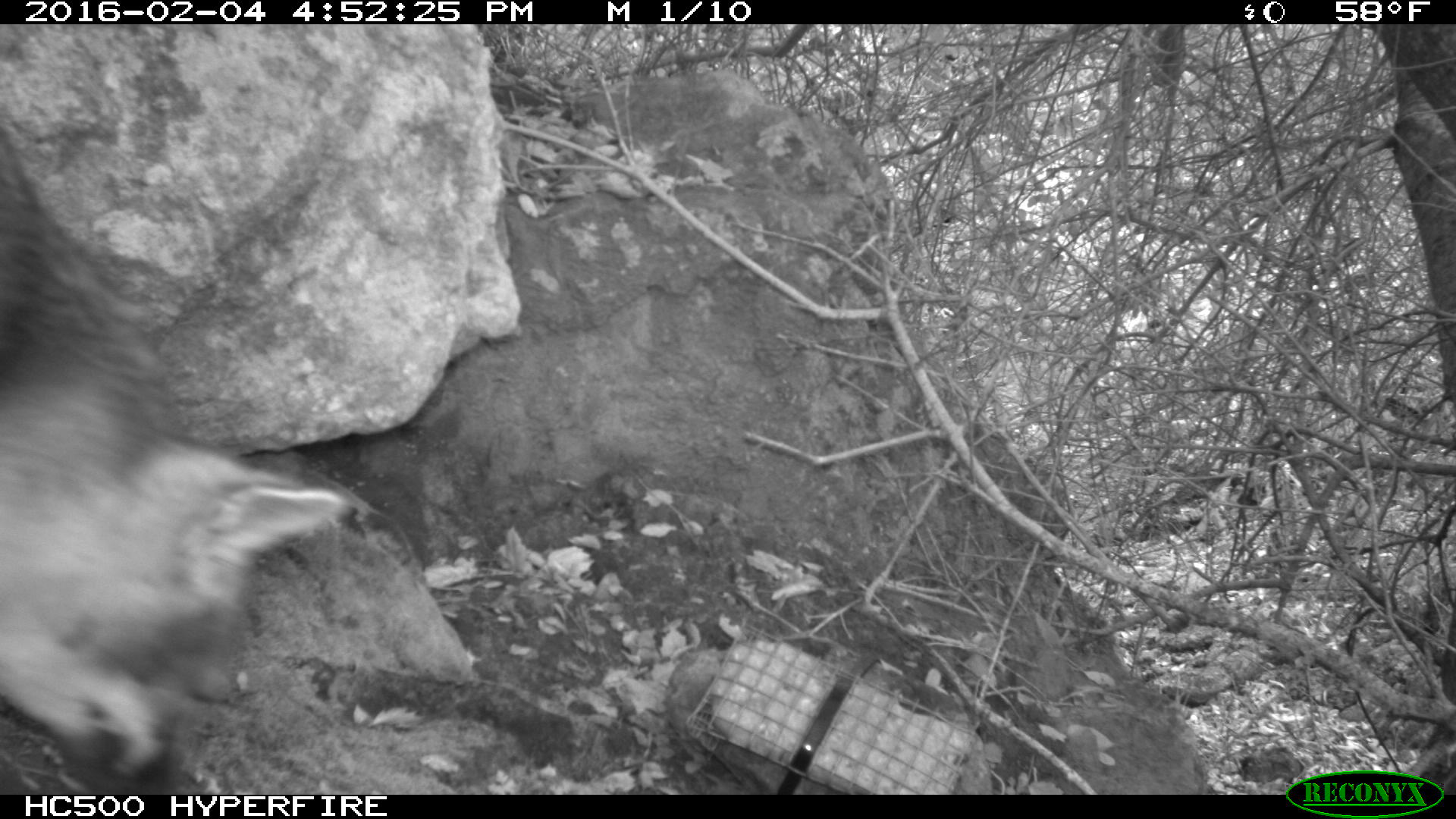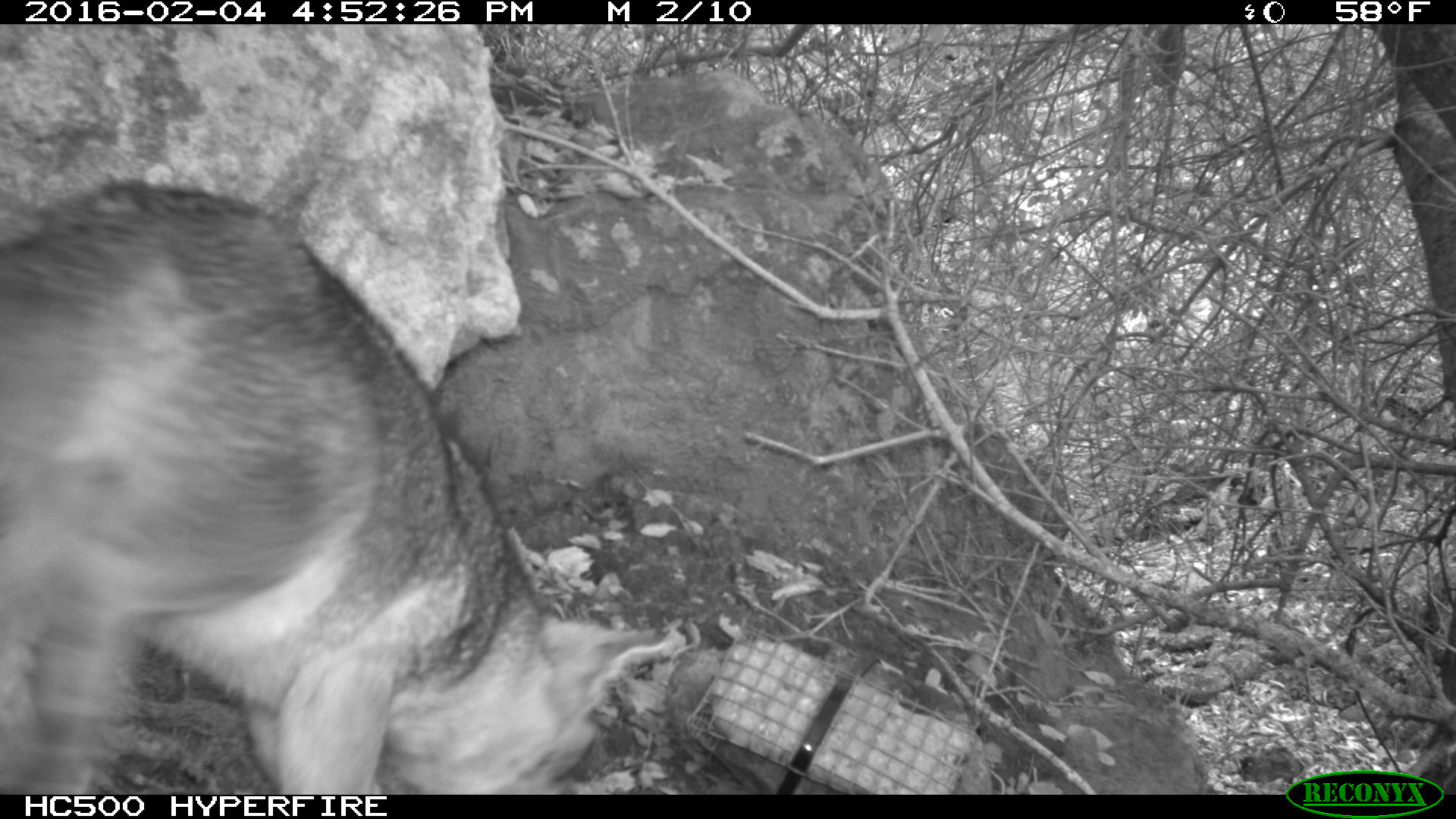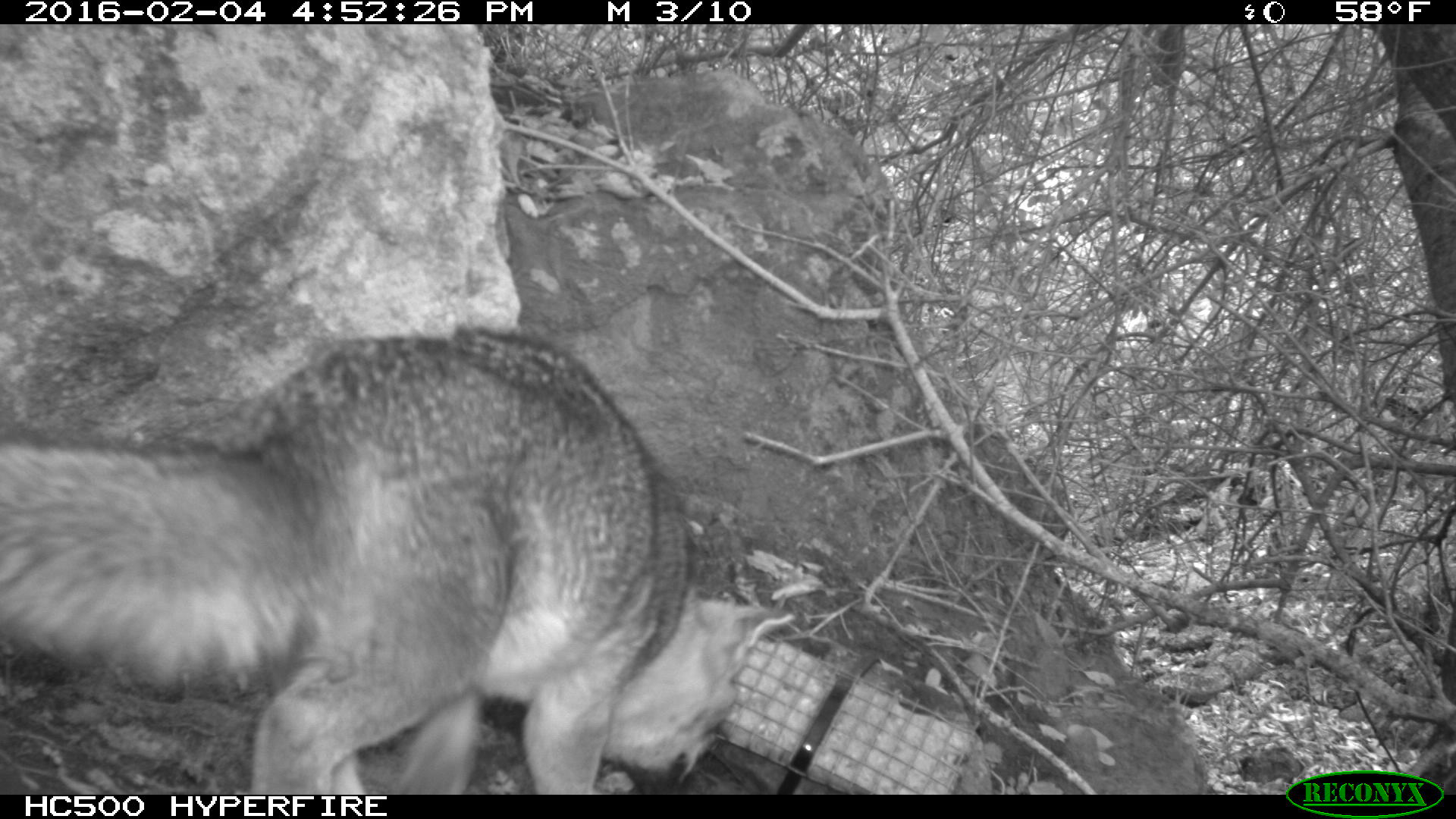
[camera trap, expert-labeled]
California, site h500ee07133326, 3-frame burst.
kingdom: Animalia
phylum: Chordata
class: Mammalia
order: Carnivora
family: Canidae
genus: Urocyon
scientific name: Urocyon littoralis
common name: island fox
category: fox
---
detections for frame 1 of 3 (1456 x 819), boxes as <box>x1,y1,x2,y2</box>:
fox: <box>0,128,346,794</box>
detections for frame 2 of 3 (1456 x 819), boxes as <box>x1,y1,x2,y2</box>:
fox: <box>0,180,678,794</box>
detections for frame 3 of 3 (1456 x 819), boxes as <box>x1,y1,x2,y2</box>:
fox: <box>0,325,794,793</box>